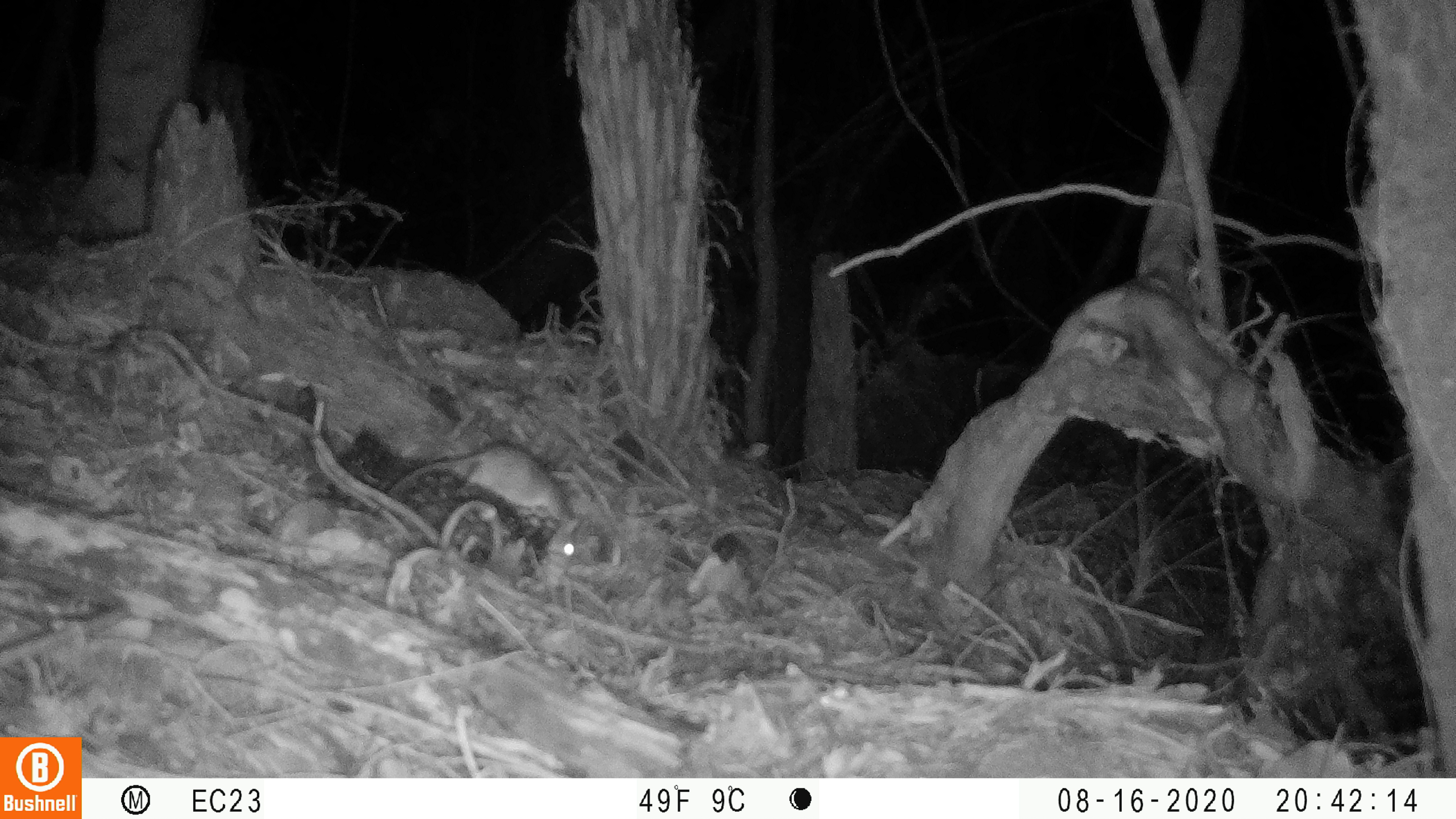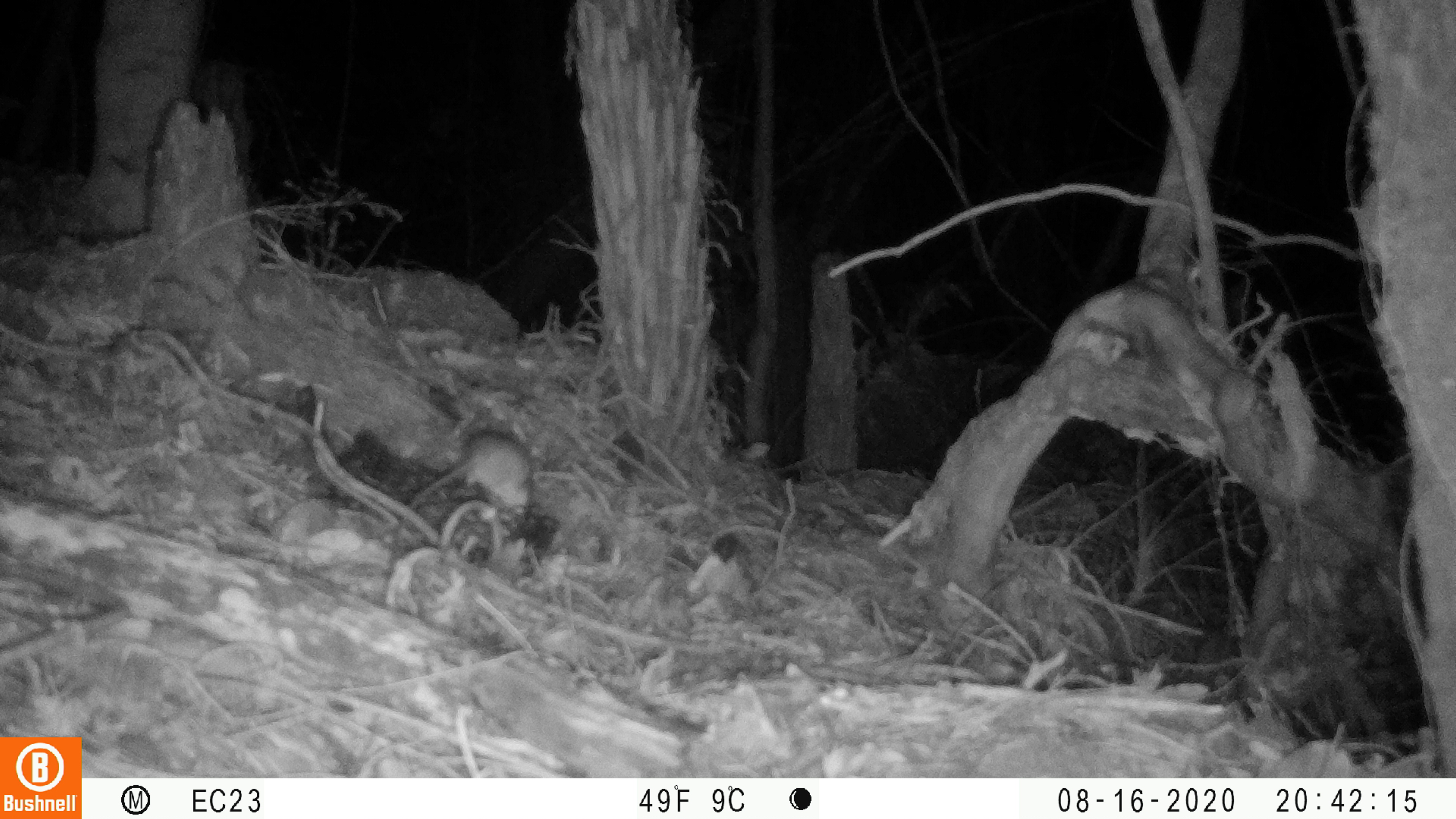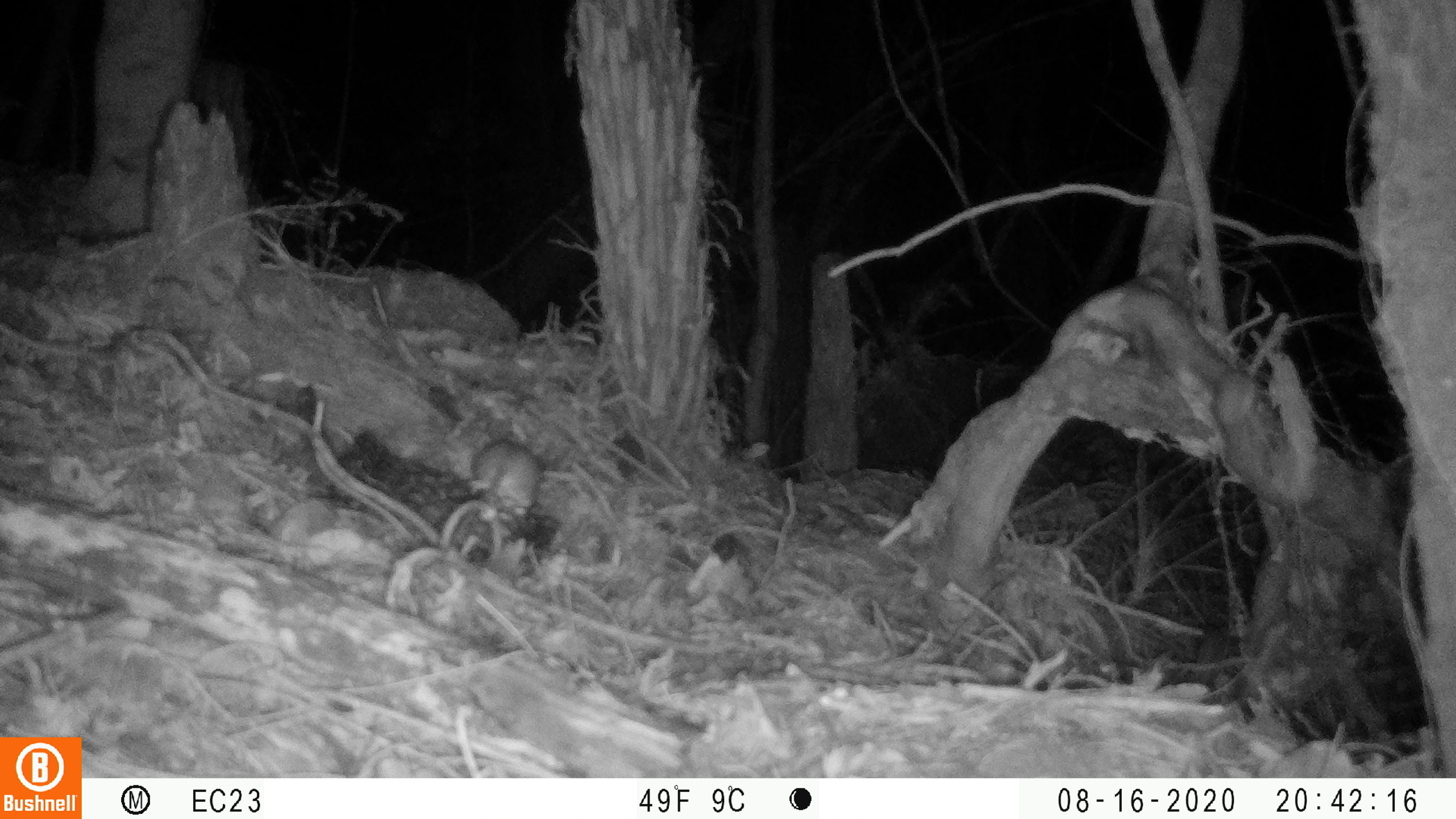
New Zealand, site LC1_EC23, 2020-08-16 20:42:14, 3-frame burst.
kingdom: Animalia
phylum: Chordata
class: Mammalia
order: Rodentia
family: Muridae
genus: Rattus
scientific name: Rattus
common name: rat